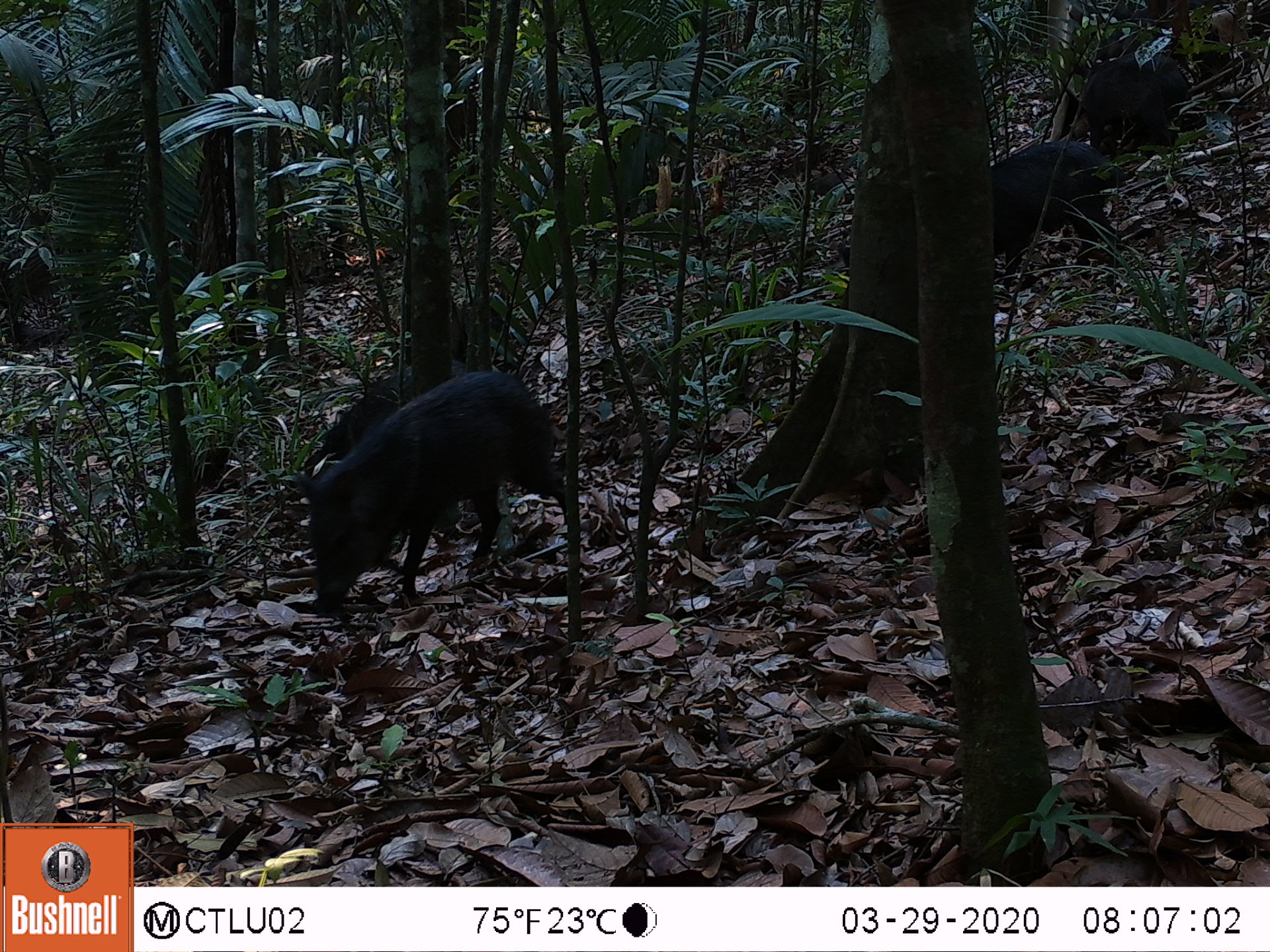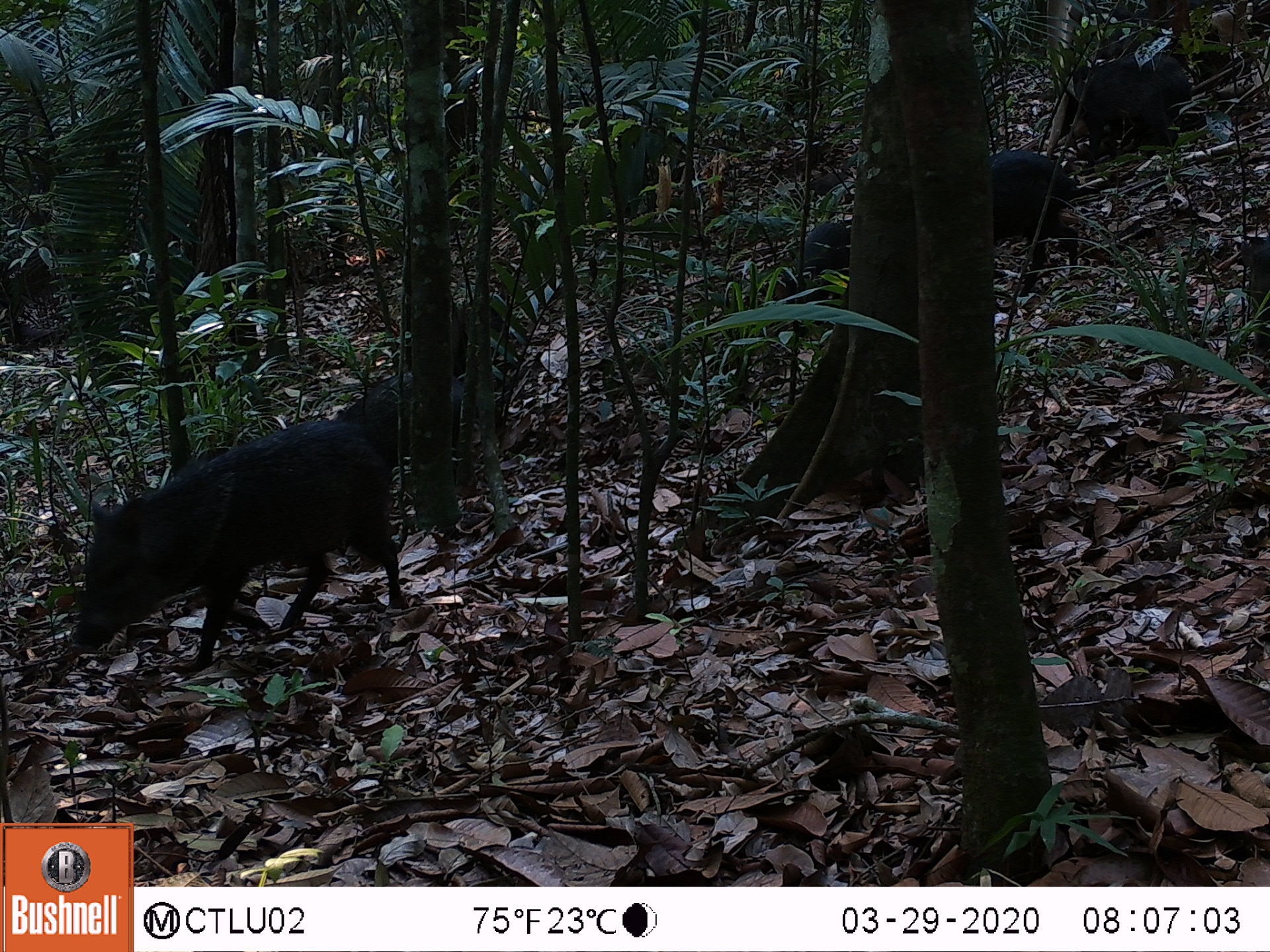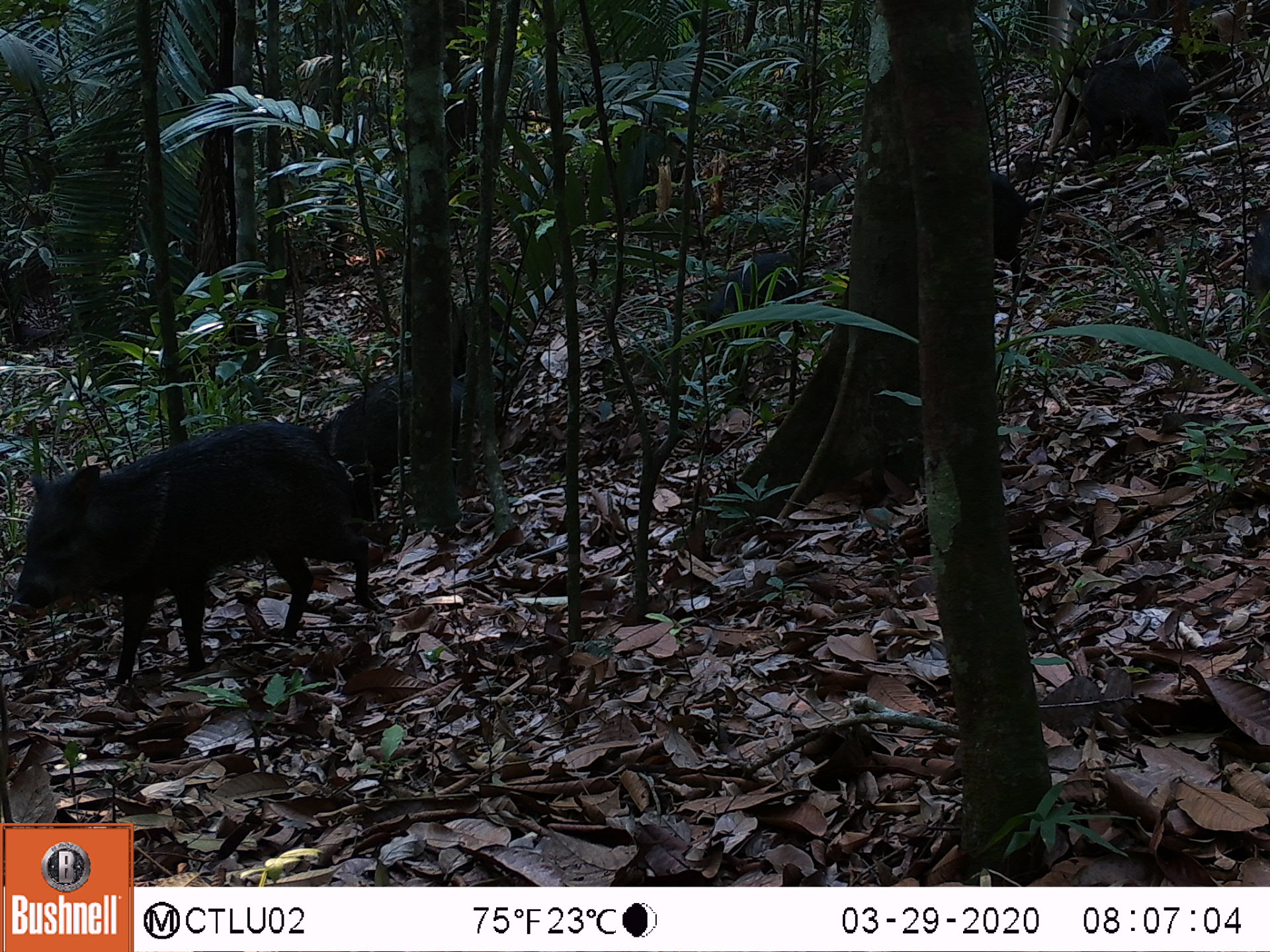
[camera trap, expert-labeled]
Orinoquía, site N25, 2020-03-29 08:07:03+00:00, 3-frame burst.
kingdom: Animalia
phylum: Chordata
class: Mammalia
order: Artiodactyla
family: Tayassuidae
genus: Pecari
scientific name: Pecari tajacu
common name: collared peccary